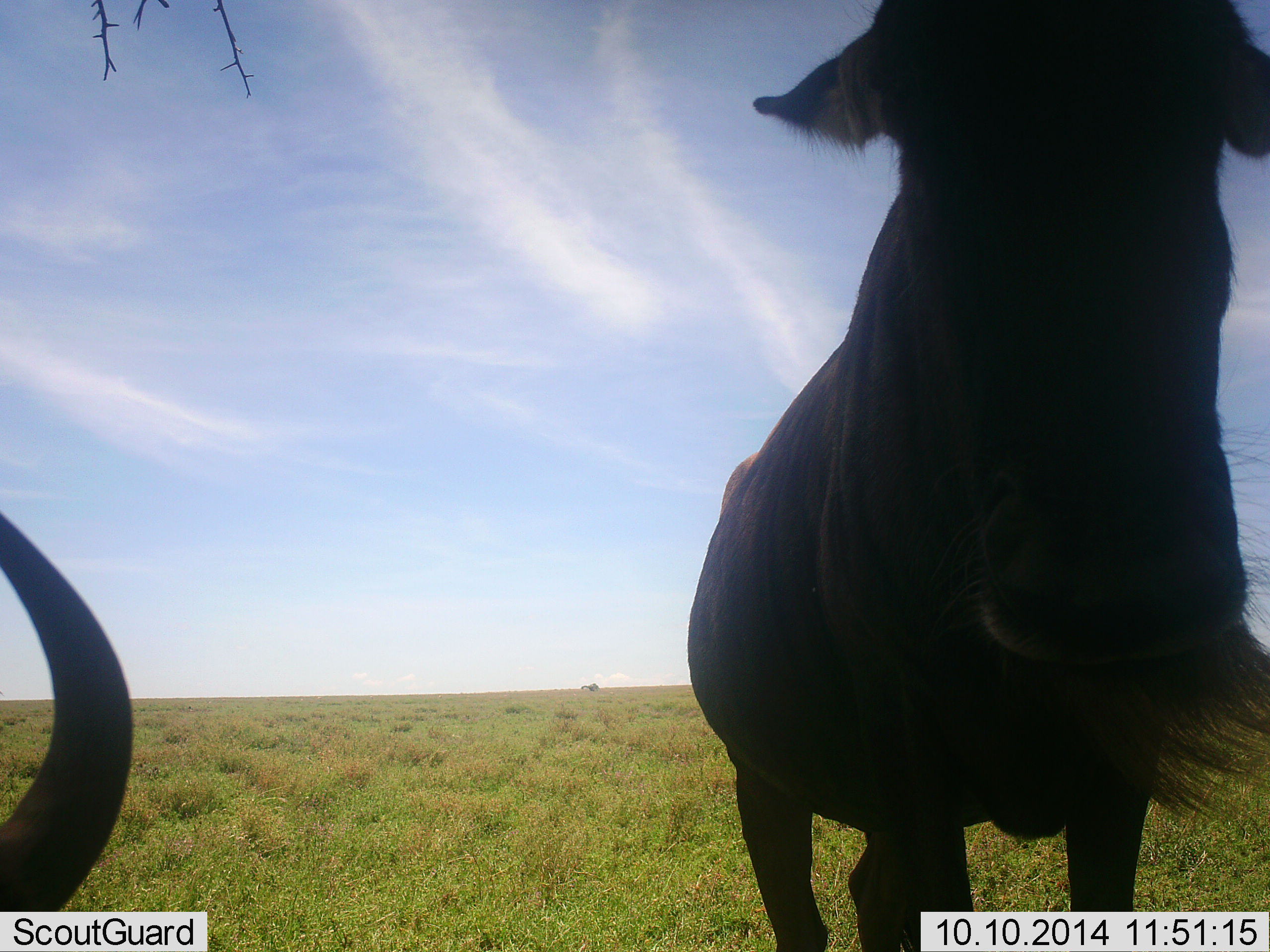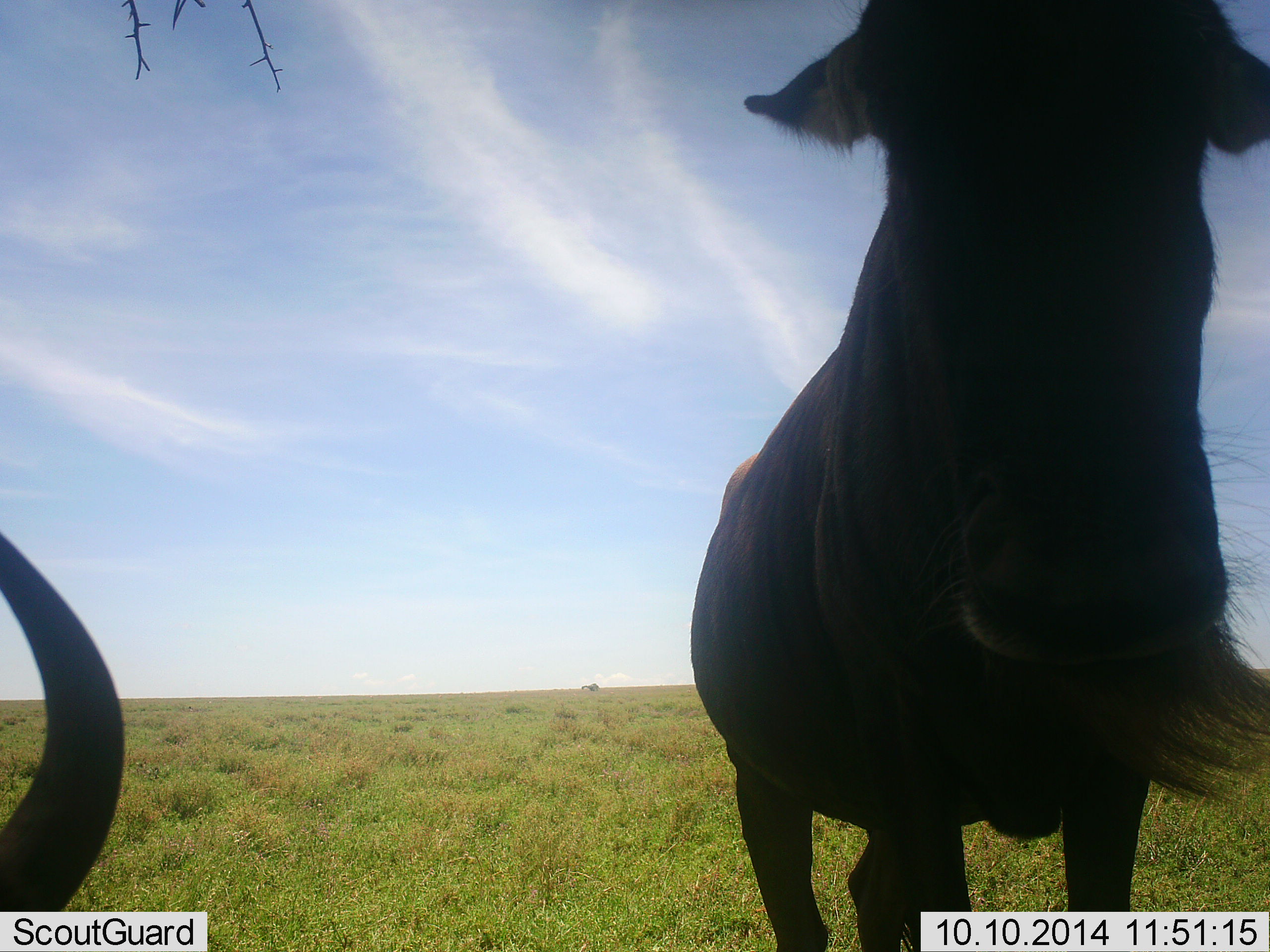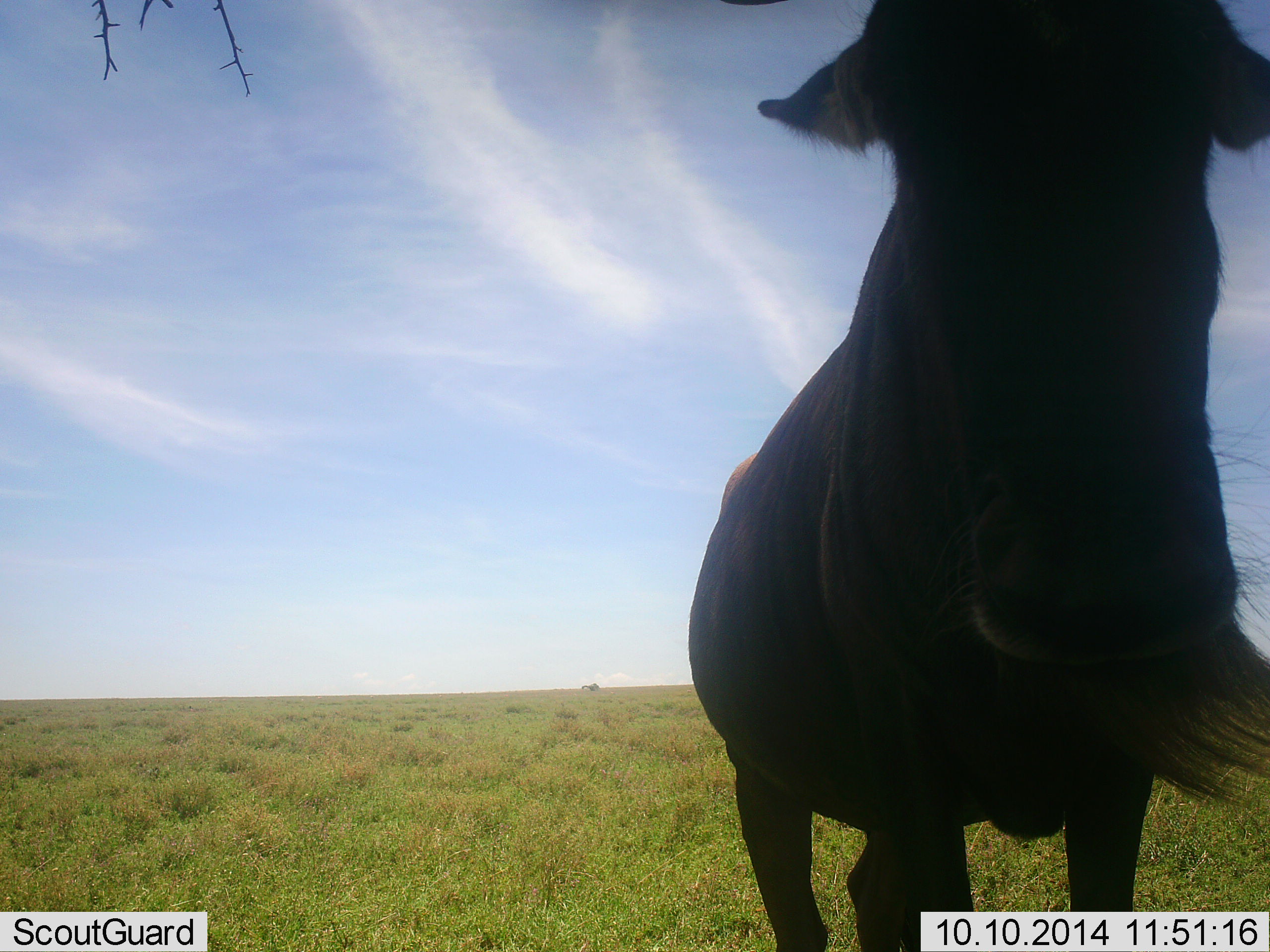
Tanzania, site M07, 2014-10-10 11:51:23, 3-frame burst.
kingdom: Animalia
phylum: Chordata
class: Mammalia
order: Artiodactyla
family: Bovidae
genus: Connochaetes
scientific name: Connochaetes taurinus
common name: blue wildebeest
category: wildebeest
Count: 2.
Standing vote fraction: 100%.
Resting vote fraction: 50%.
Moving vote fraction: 0%.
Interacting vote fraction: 0%.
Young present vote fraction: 0%.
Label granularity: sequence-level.